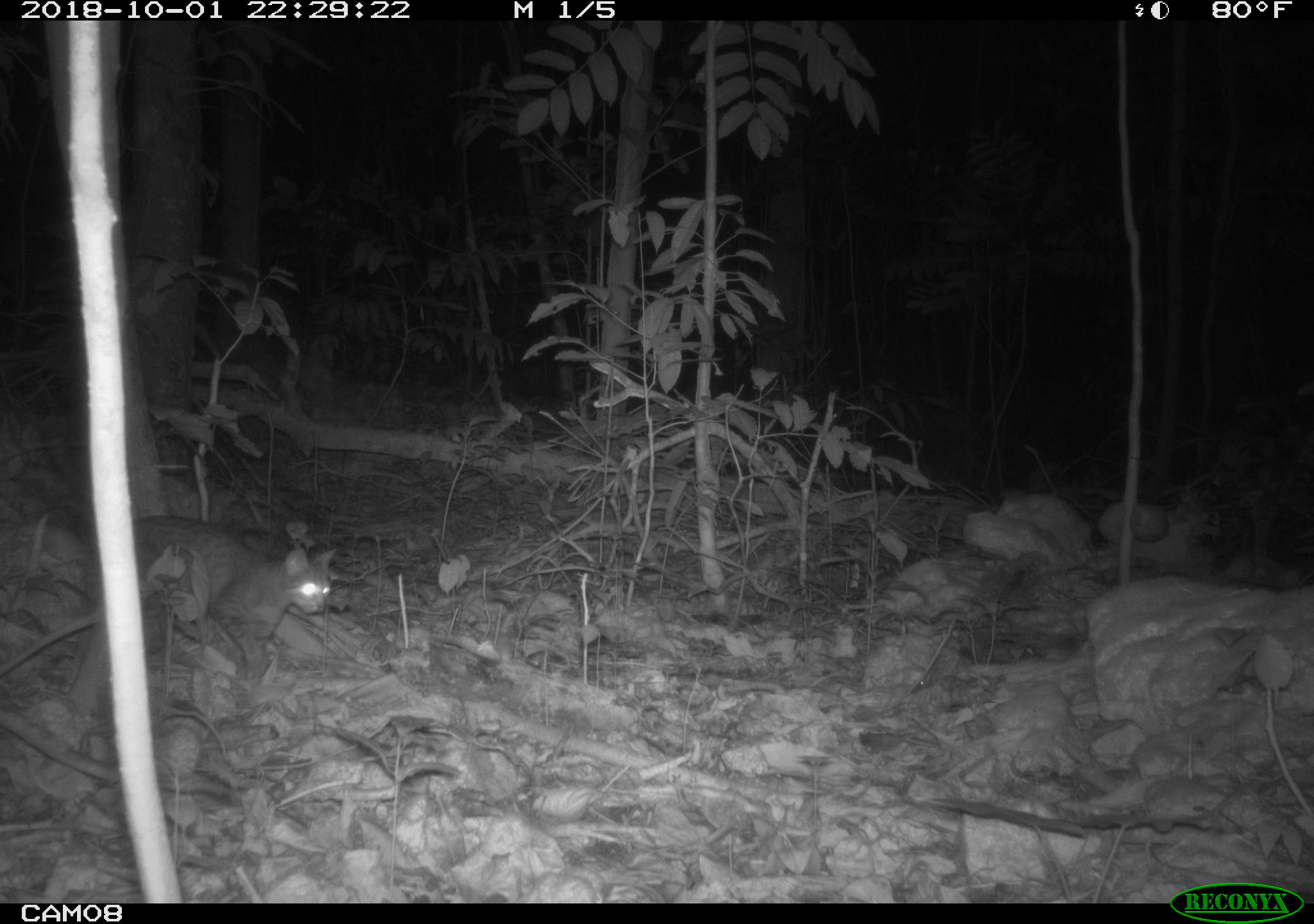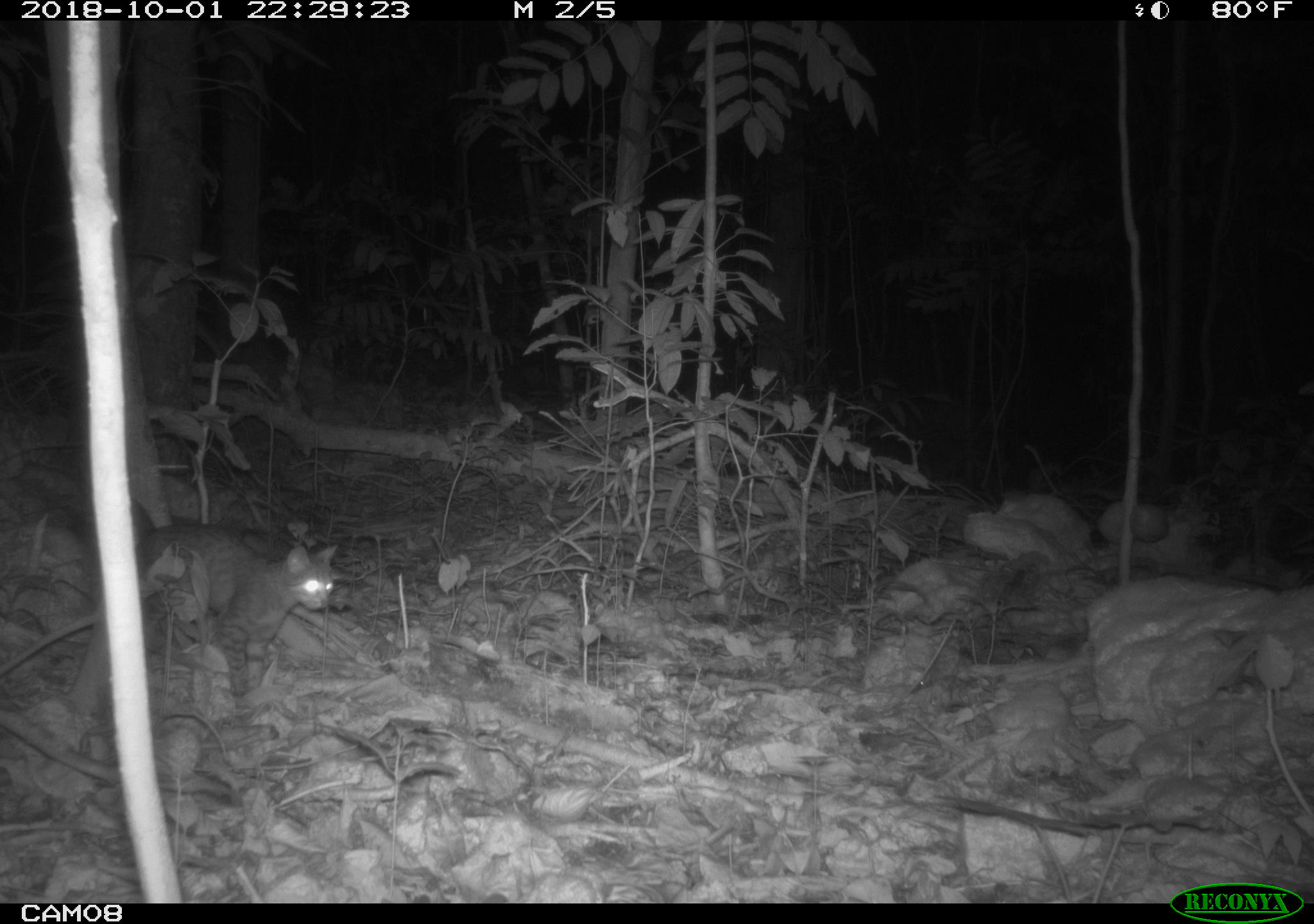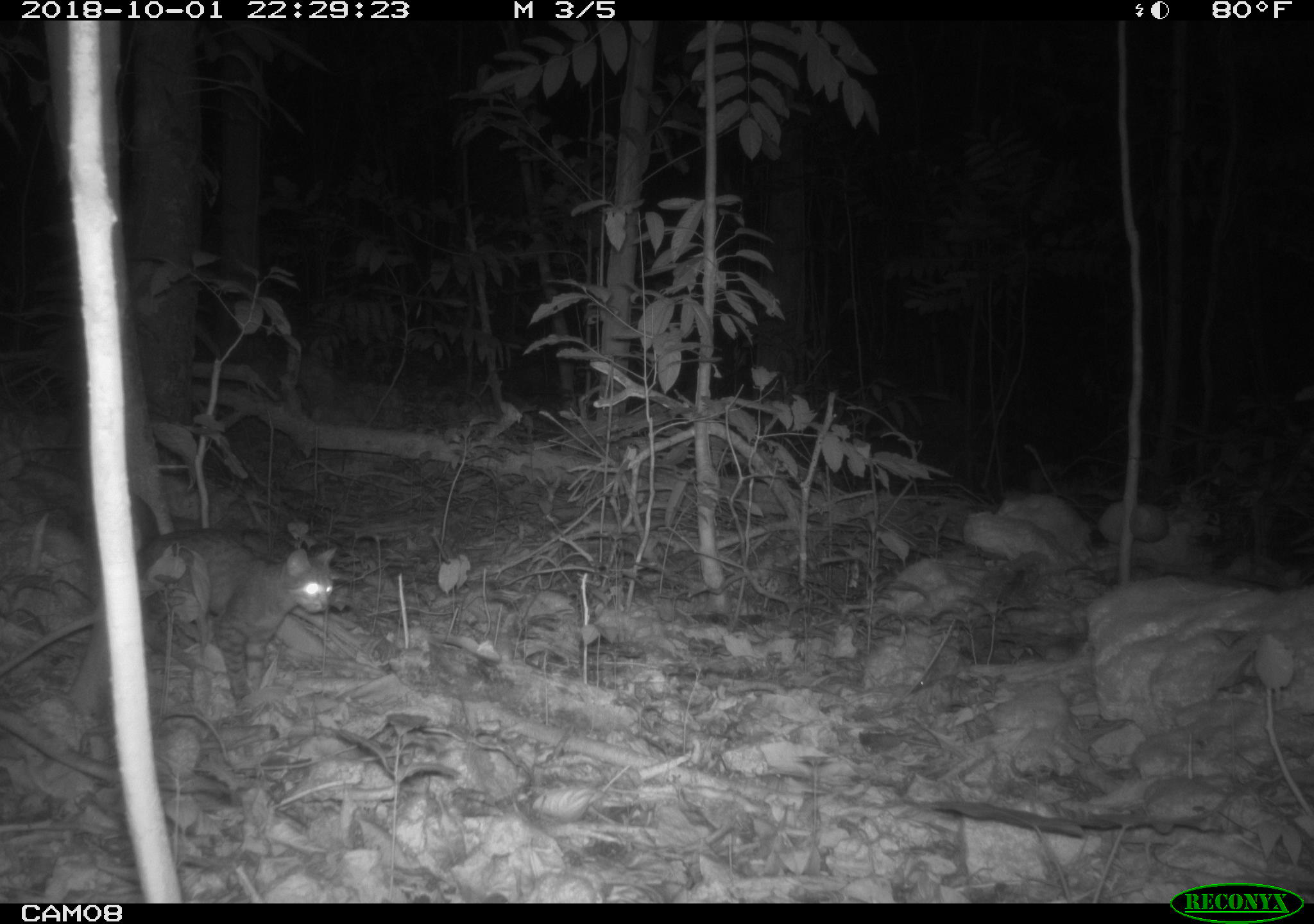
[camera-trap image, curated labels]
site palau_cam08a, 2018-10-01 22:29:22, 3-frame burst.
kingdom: Animalia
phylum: Chordata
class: Mammalia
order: Carnivora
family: Felidae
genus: Felis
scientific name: Felis catus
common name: cat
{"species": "cat (Felis catus)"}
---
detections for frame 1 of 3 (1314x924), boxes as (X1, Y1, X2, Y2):
cat: (138, 513, 350, 699)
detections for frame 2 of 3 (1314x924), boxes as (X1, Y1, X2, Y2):
cat: (51, 495, 341, 714)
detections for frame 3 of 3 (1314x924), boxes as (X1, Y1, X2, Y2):
cat: (60, 506, 339, 715)